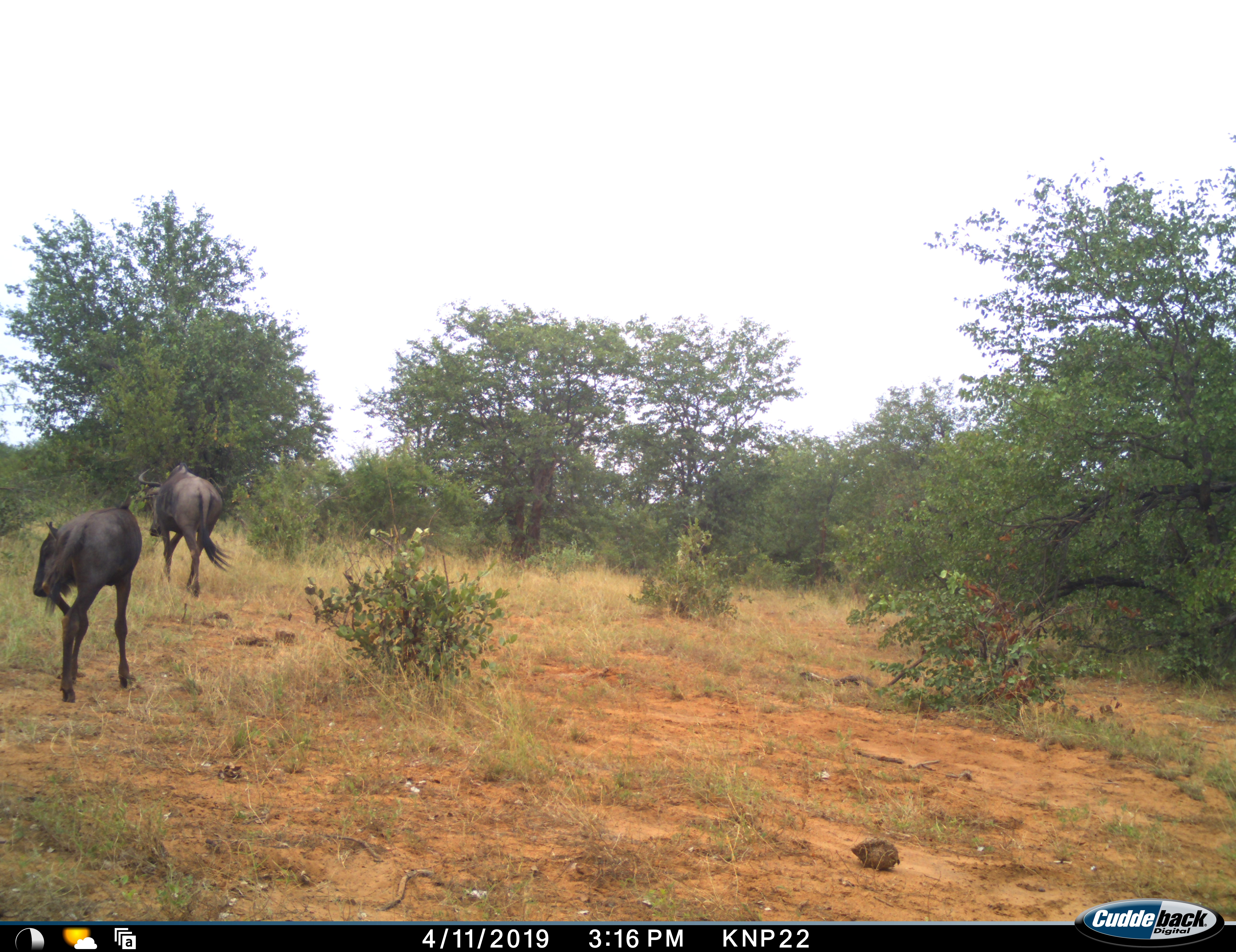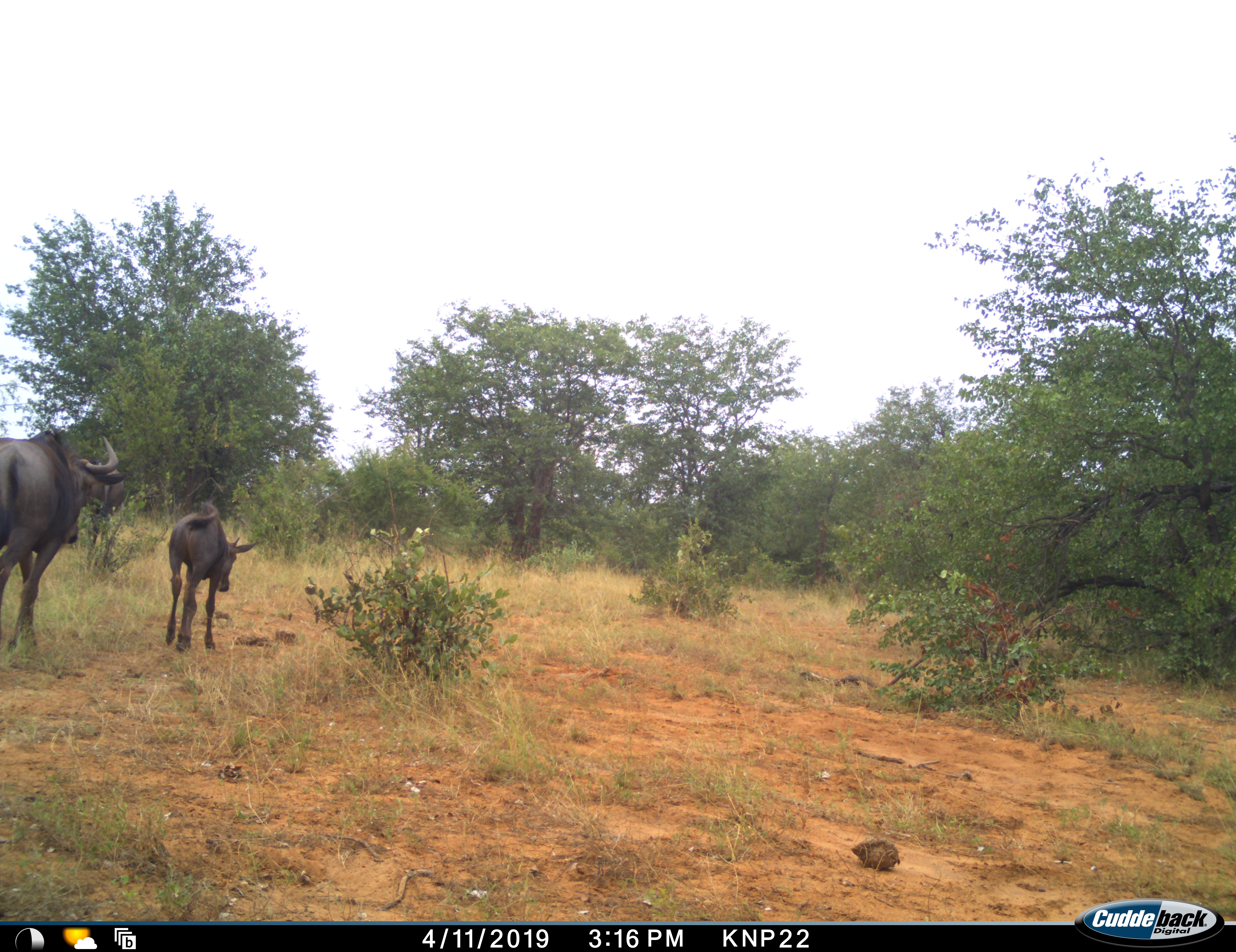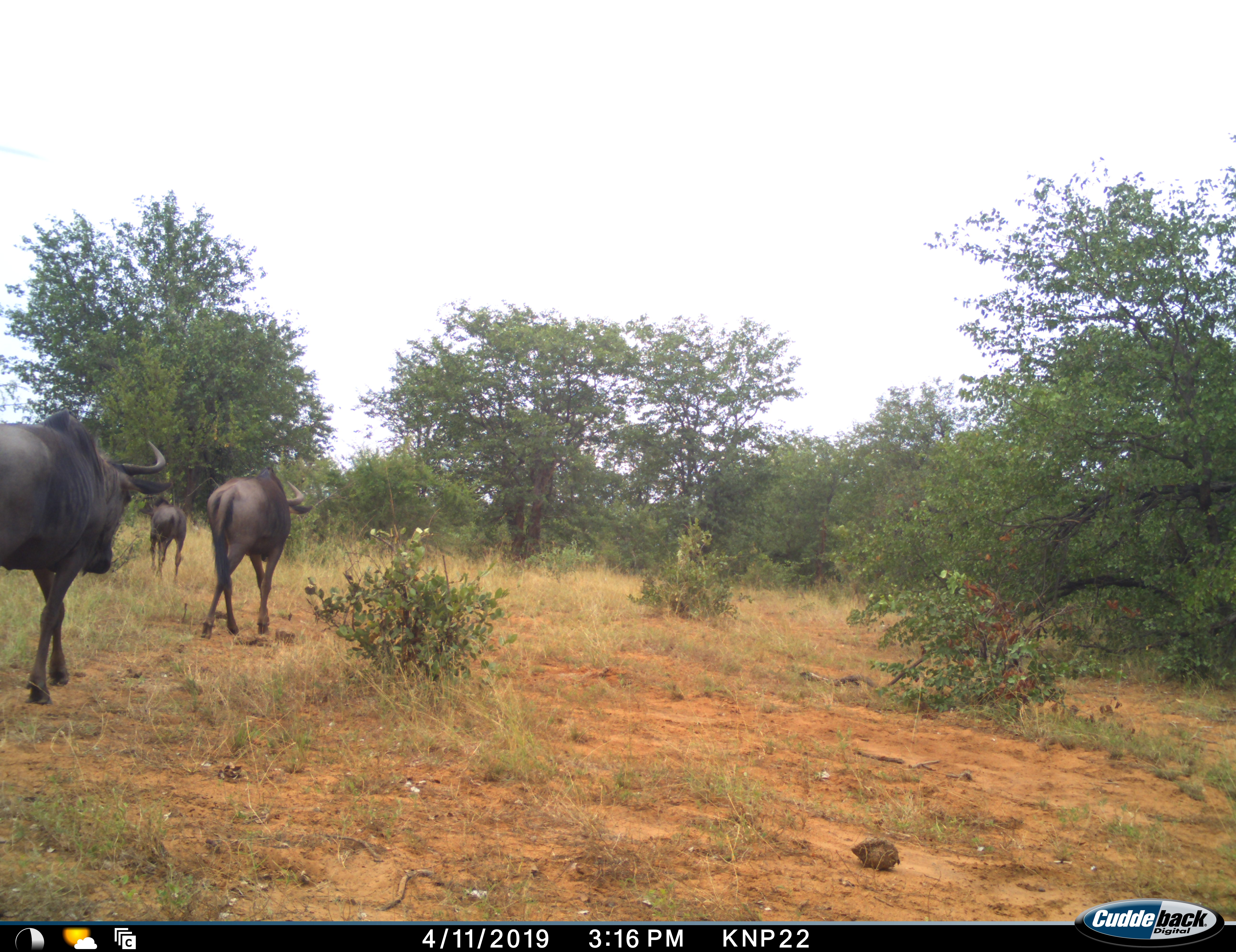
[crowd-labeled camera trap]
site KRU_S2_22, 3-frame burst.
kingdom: Animalia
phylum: Chordata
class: Mammalia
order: Artiodactyla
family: Bovidae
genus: Connochaetes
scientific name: Connochaetes taurinus taurinus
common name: blue wildebeest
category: wildebeestblue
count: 3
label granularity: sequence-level